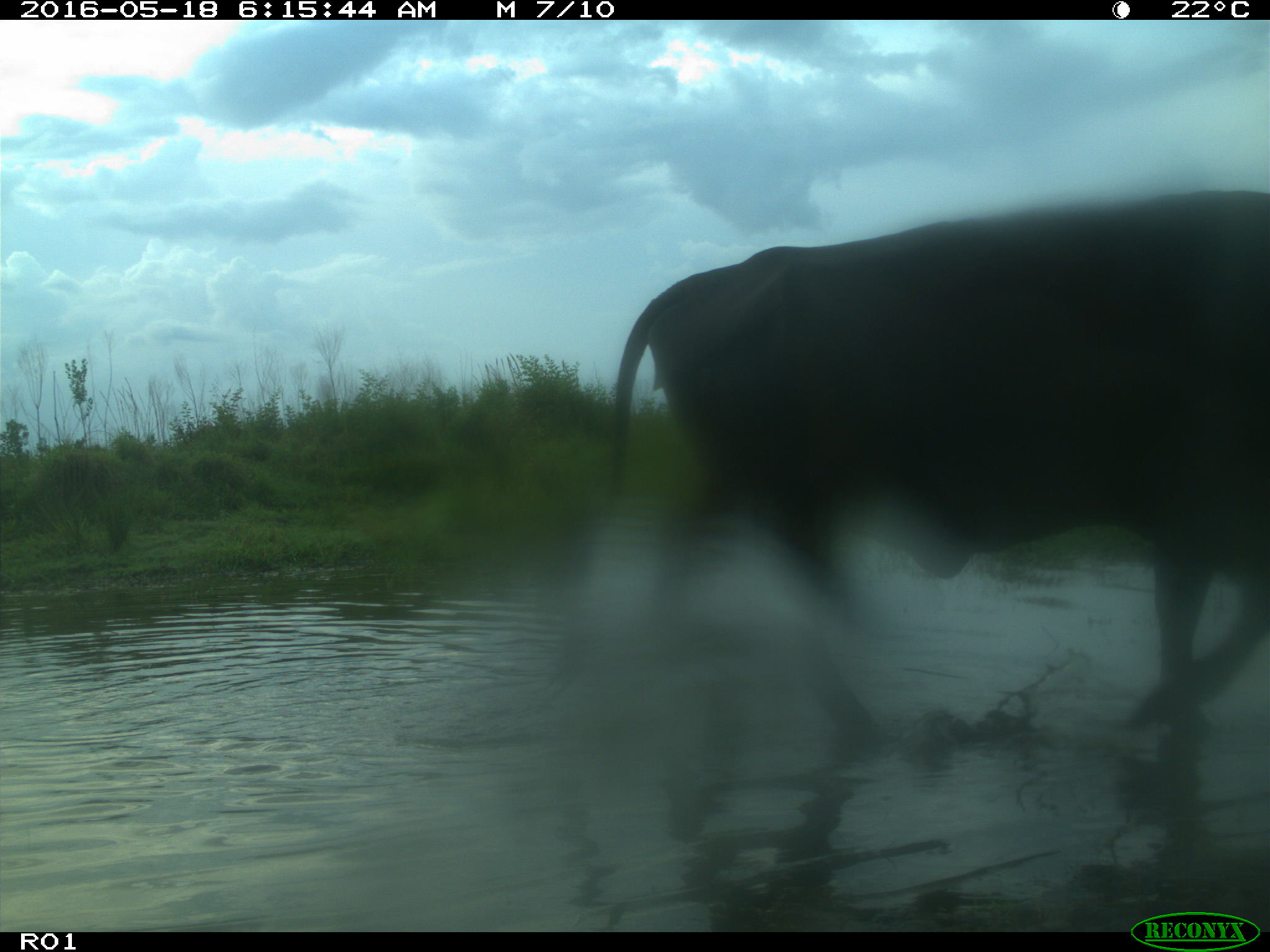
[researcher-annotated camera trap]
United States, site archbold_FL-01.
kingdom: Animalia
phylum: Chordata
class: Mammalia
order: Artiodactyla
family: Bovidae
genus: Bos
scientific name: Bos taurus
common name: domestic cow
Bos taurus (domestic cow).